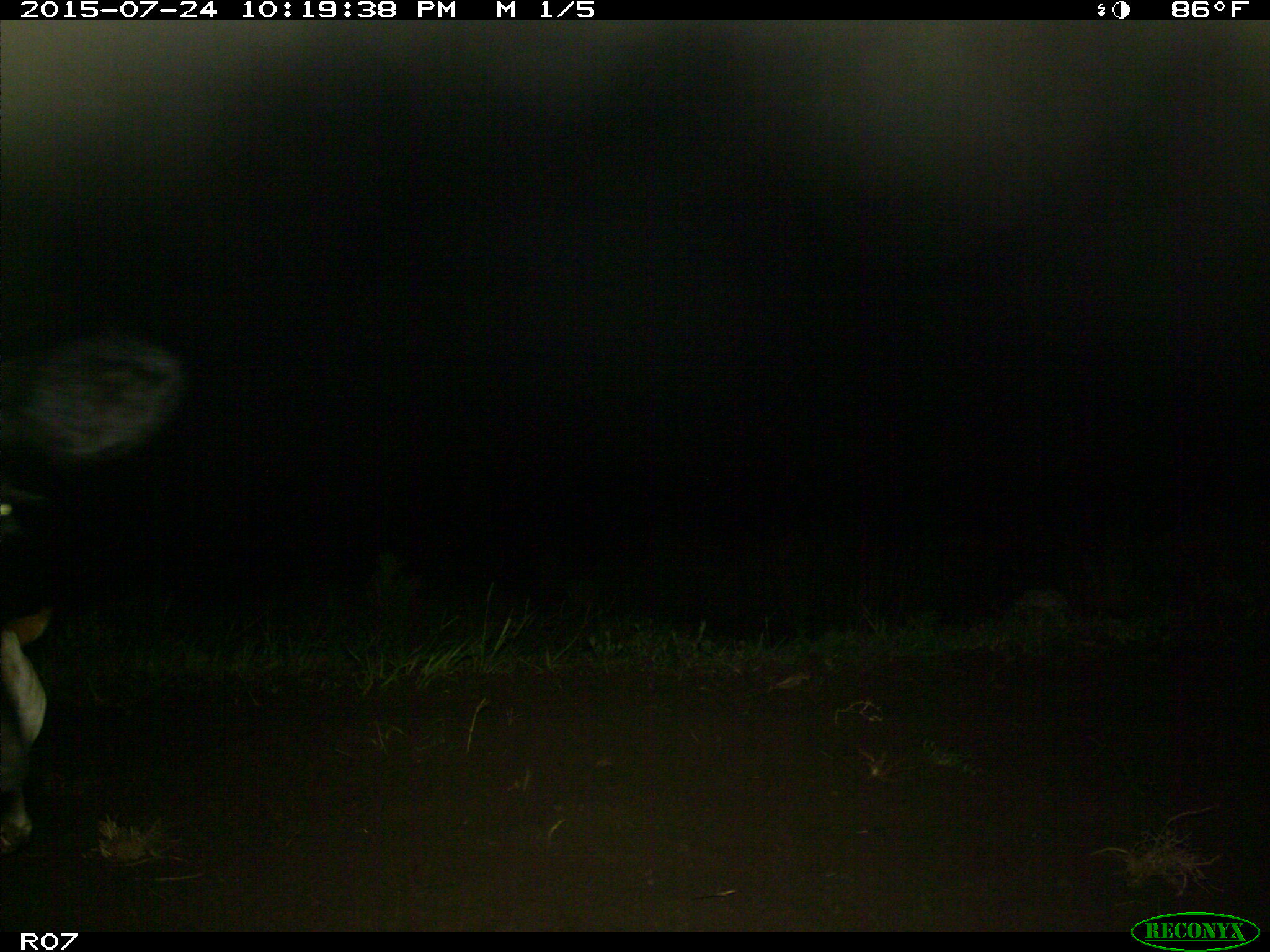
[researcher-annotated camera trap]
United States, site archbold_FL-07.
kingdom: Animalia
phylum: Chordata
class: Mammalia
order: Artiodactyla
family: Bovidae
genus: Bos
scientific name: Bos taurus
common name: domestic cow